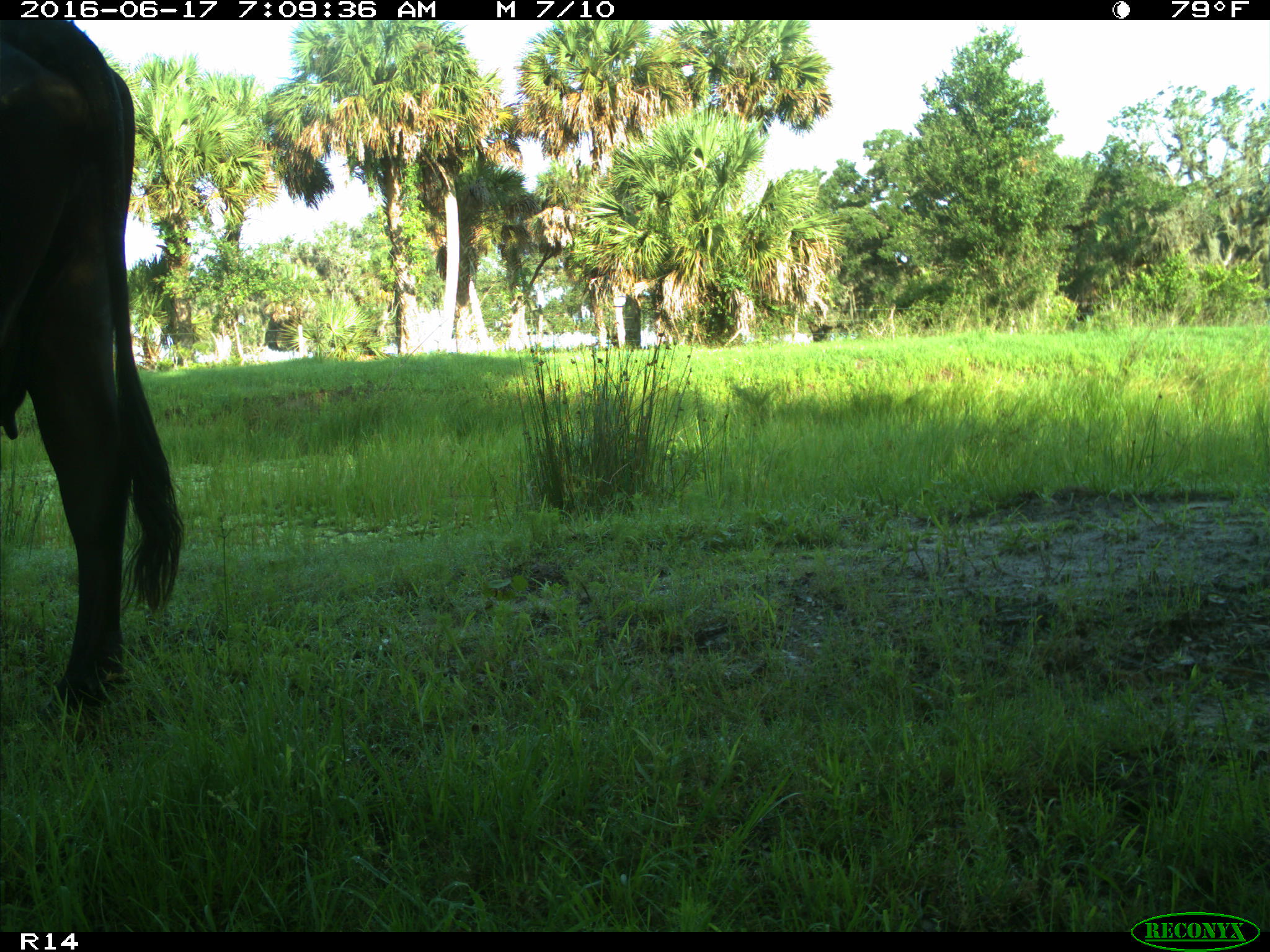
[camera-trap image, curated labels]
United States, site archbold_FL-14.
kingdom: Animalia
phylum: Chordata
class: Mammalia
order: Artiodactyla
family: Bovidae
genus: Bos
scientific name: Bos taurus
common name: domestic cow